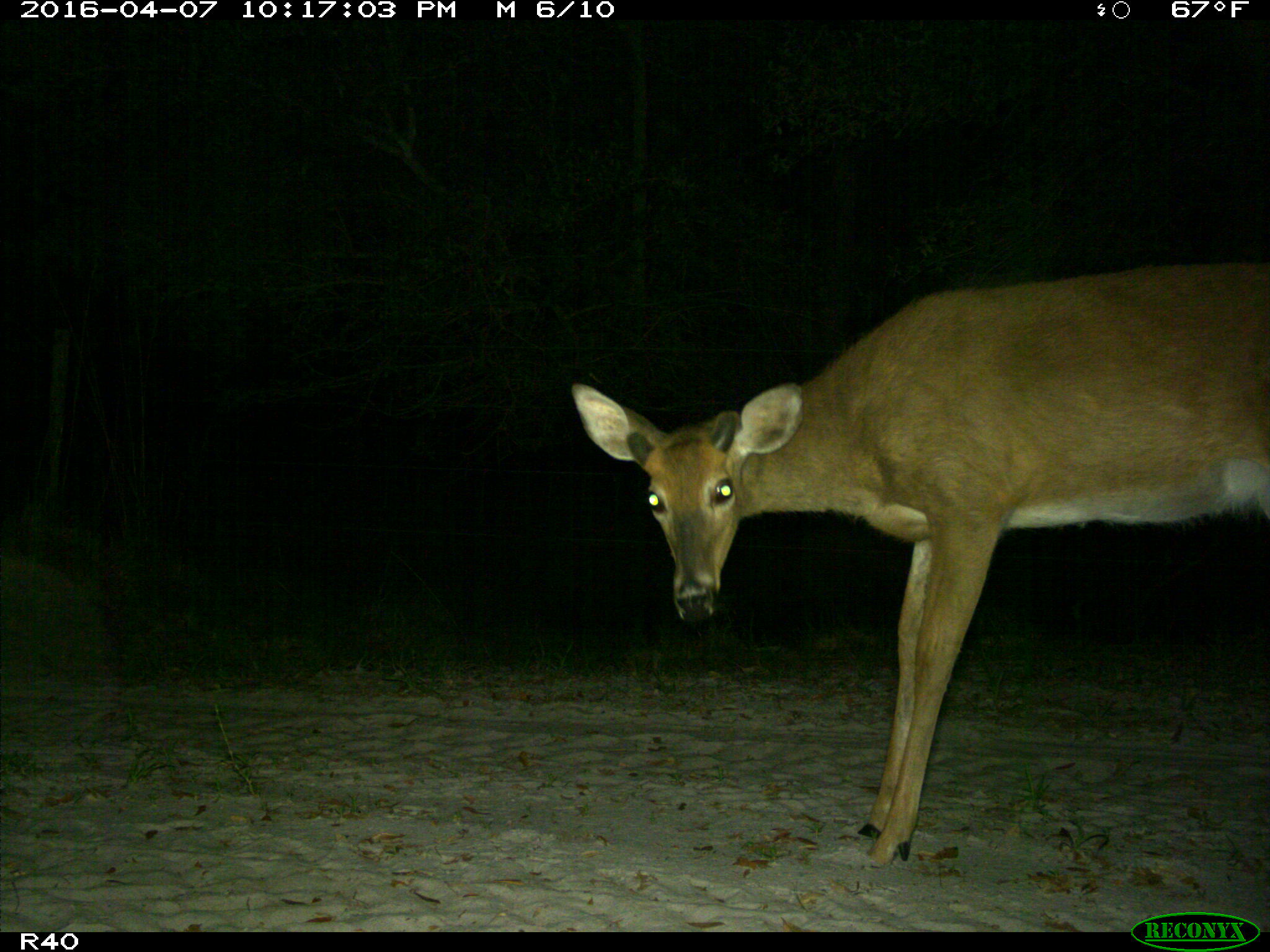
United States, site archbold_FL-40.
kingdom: Animalia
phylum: Chordata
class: Mammalia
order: Artiodactyla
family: Cervidae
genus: Odocoileus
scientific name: Odocoileus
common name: deer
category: unidentified deer